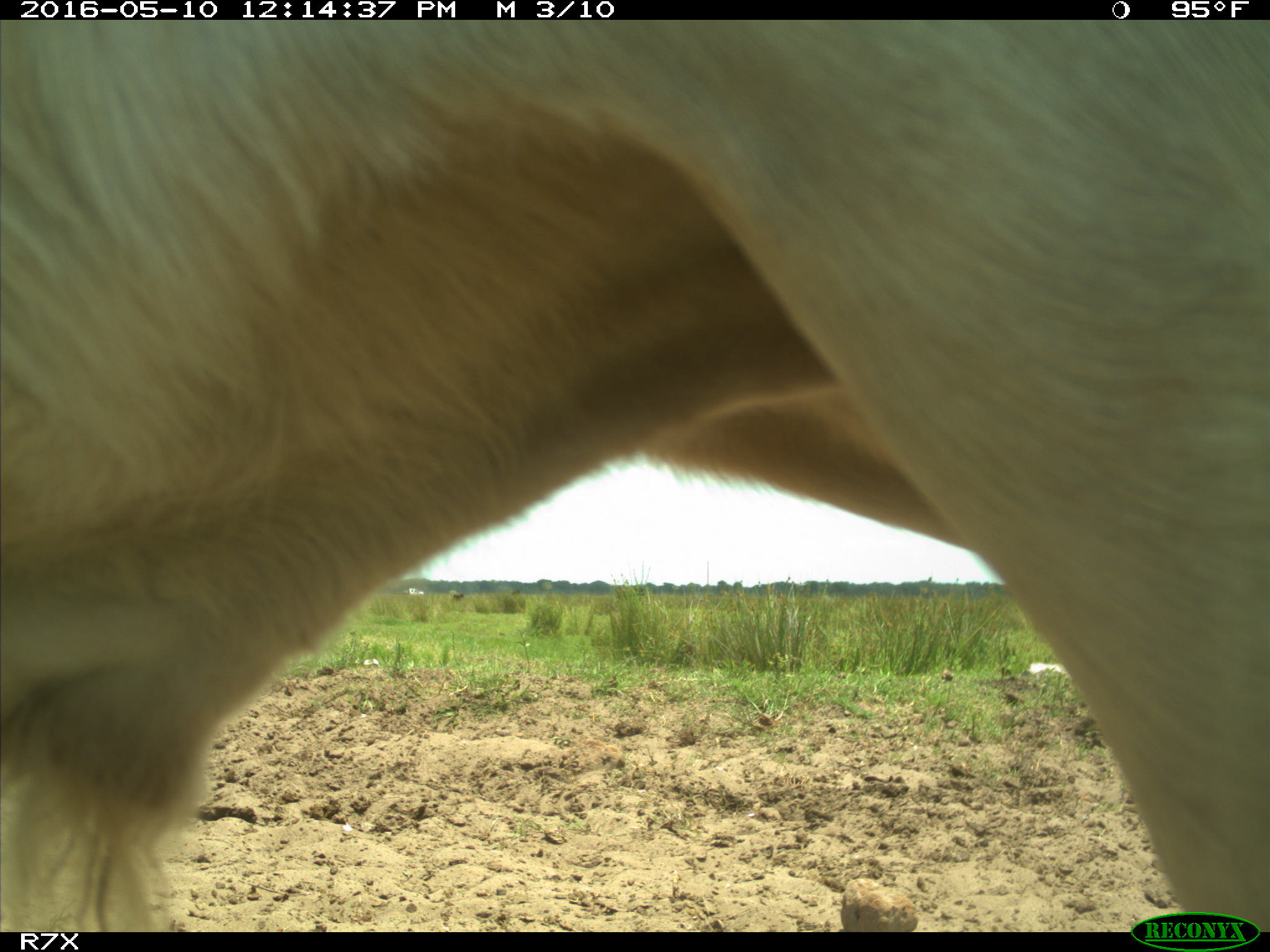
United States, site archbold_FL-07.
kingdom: Animalia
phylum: Chordata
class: Mammalia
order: Artiodactyla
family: Bovidae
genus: Bos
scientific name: Bos taurus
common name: domestic cow